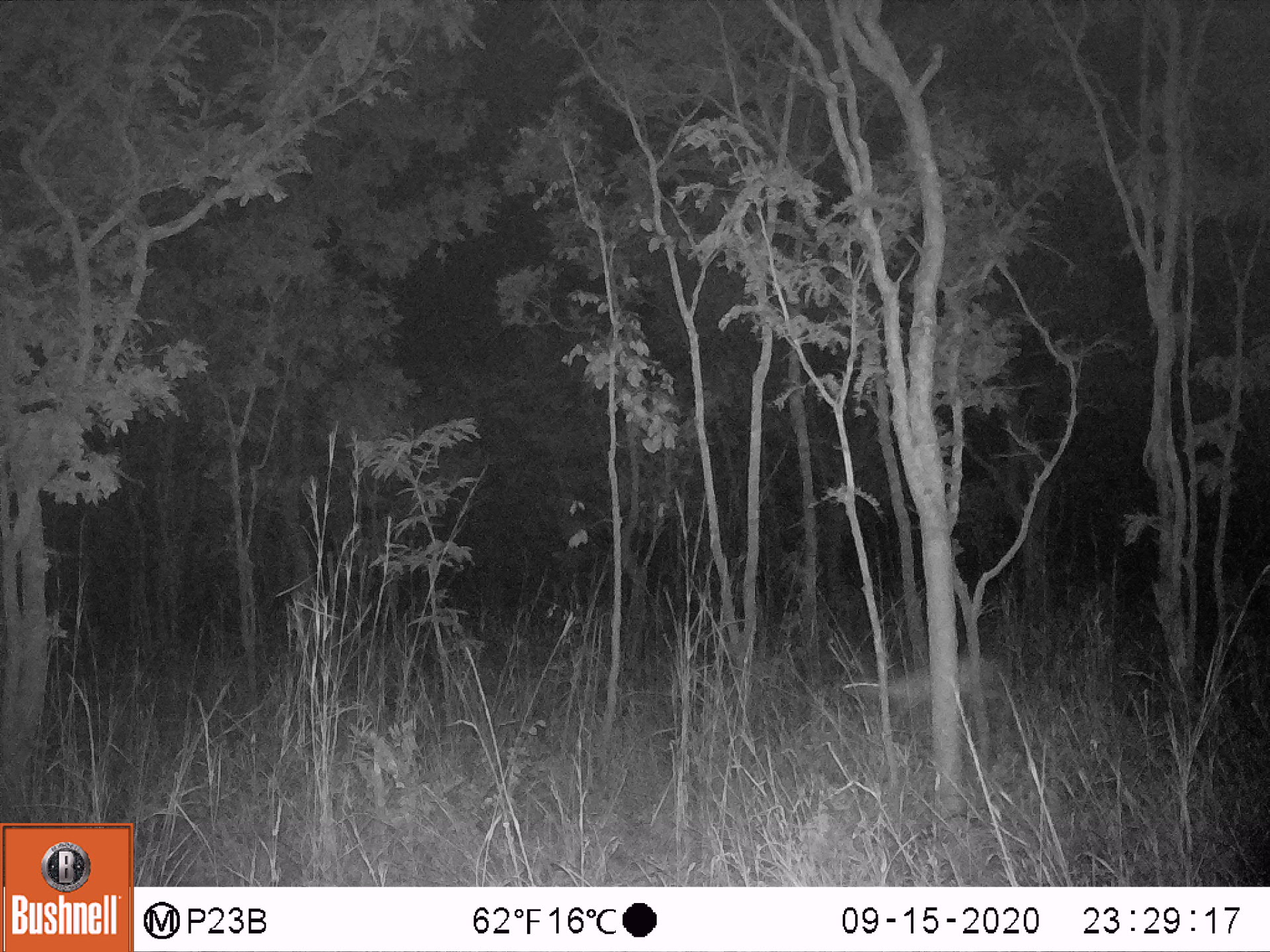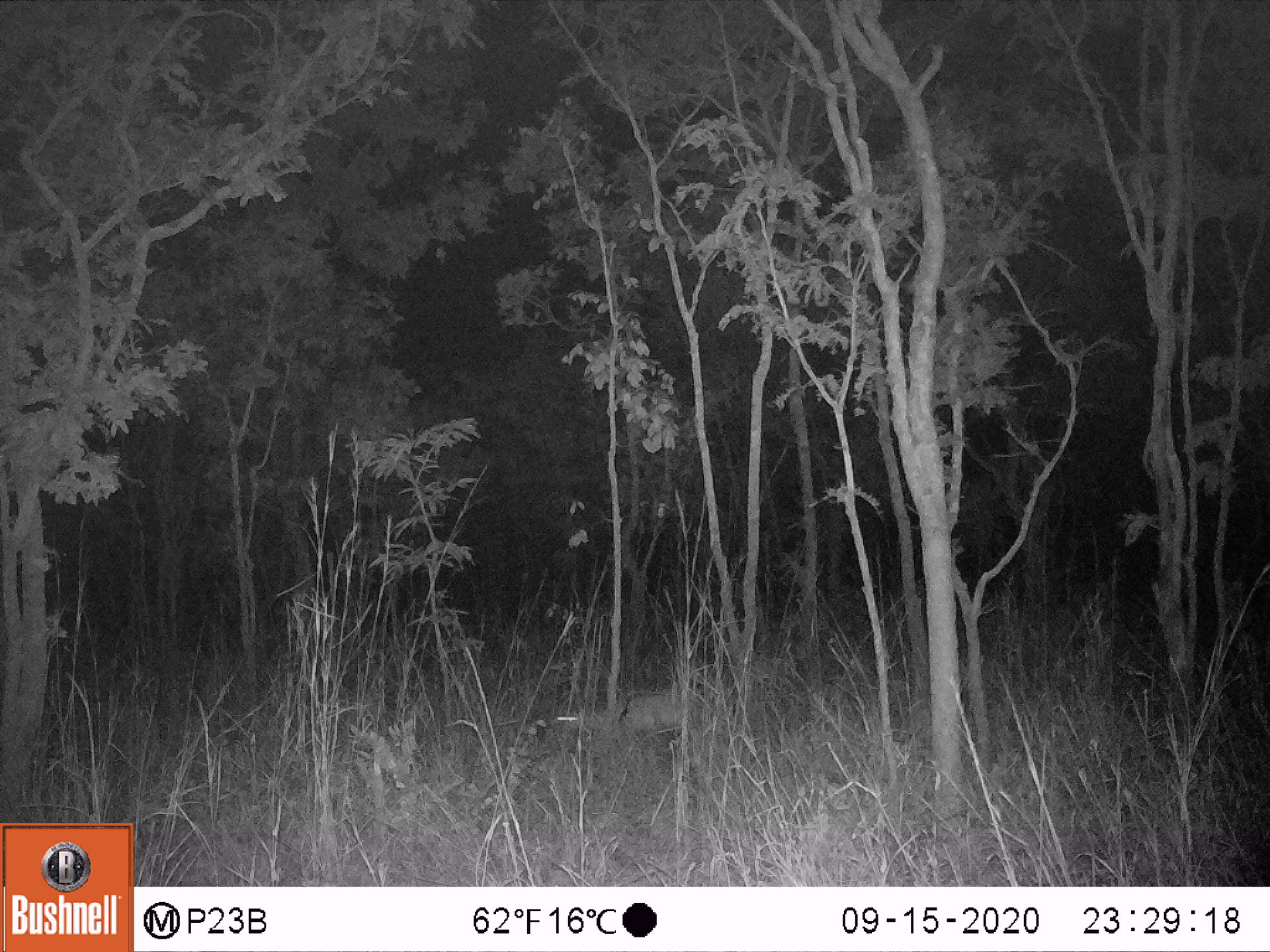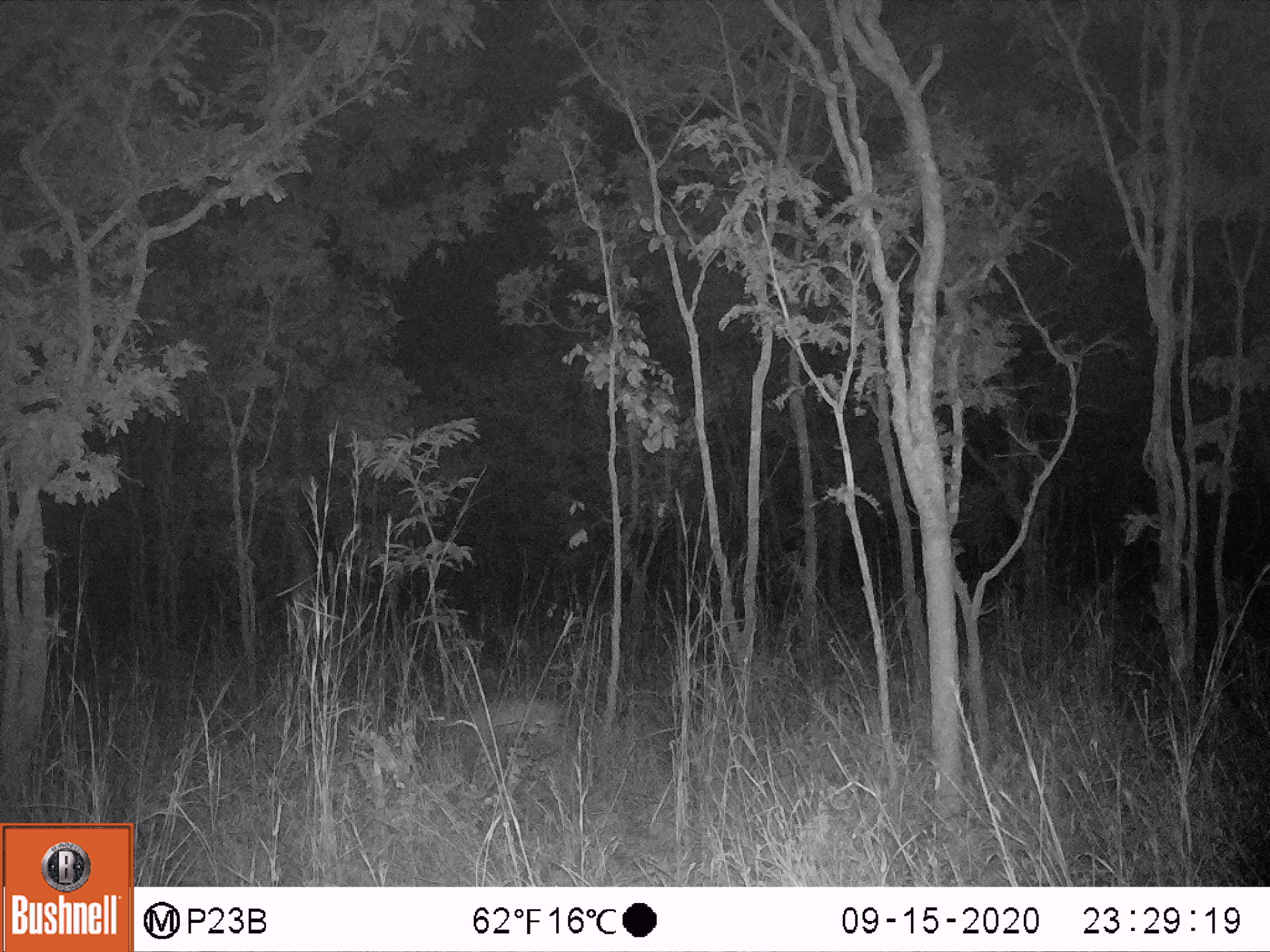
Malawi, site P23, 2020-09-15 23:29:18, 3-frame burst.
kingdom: Animalia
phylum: Chordata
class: Mammalia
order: Artiodactyla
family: Bovidae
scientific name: Antilopinae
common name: small antelope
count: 1